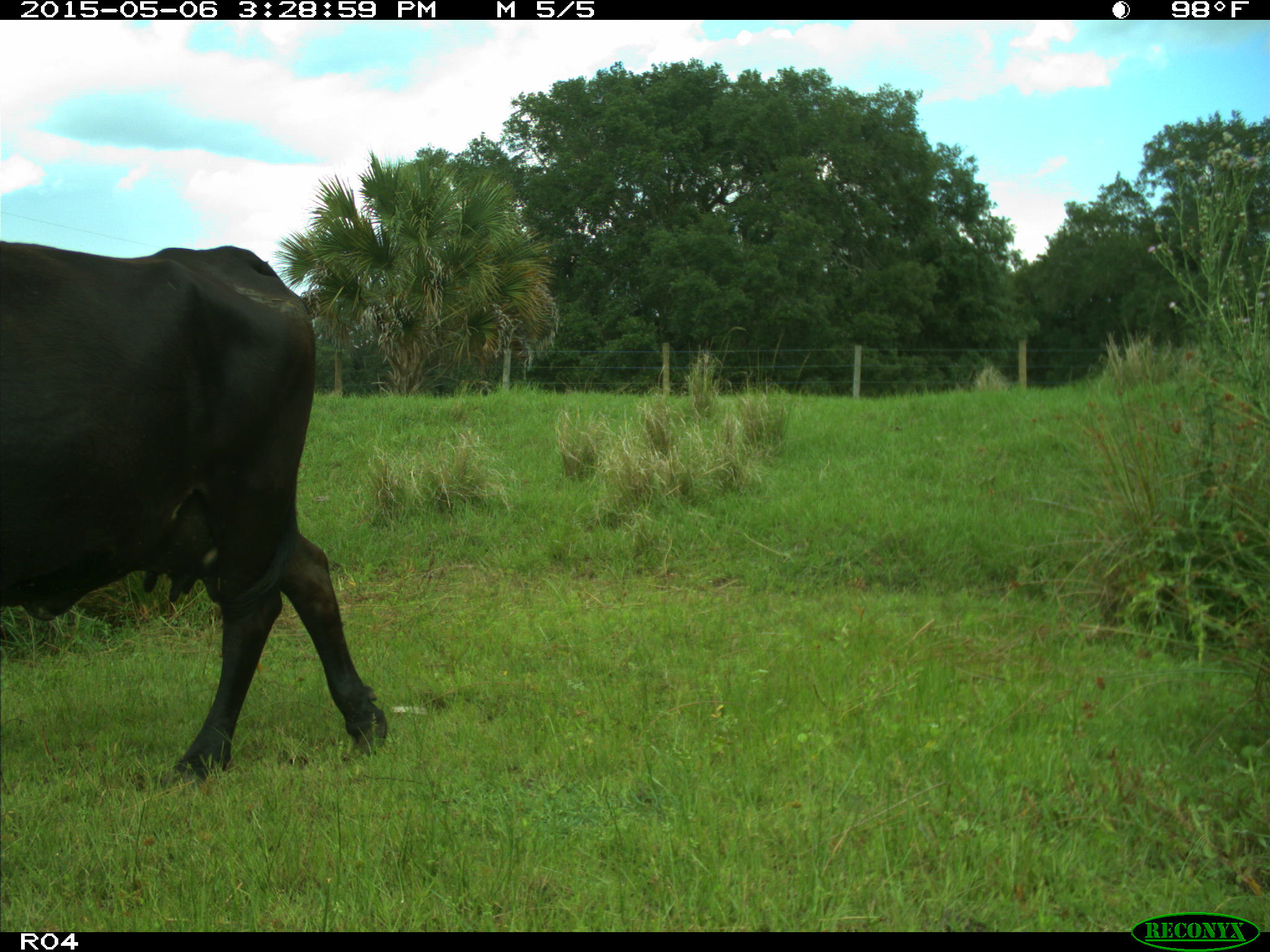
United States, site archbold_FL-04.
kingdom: Animalia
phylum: Chordata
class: Mammalia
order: Artiodactyla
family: Bovidae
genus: Bos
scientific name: Bos taurus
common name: domestic cow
Bos taurus (domestic cow).